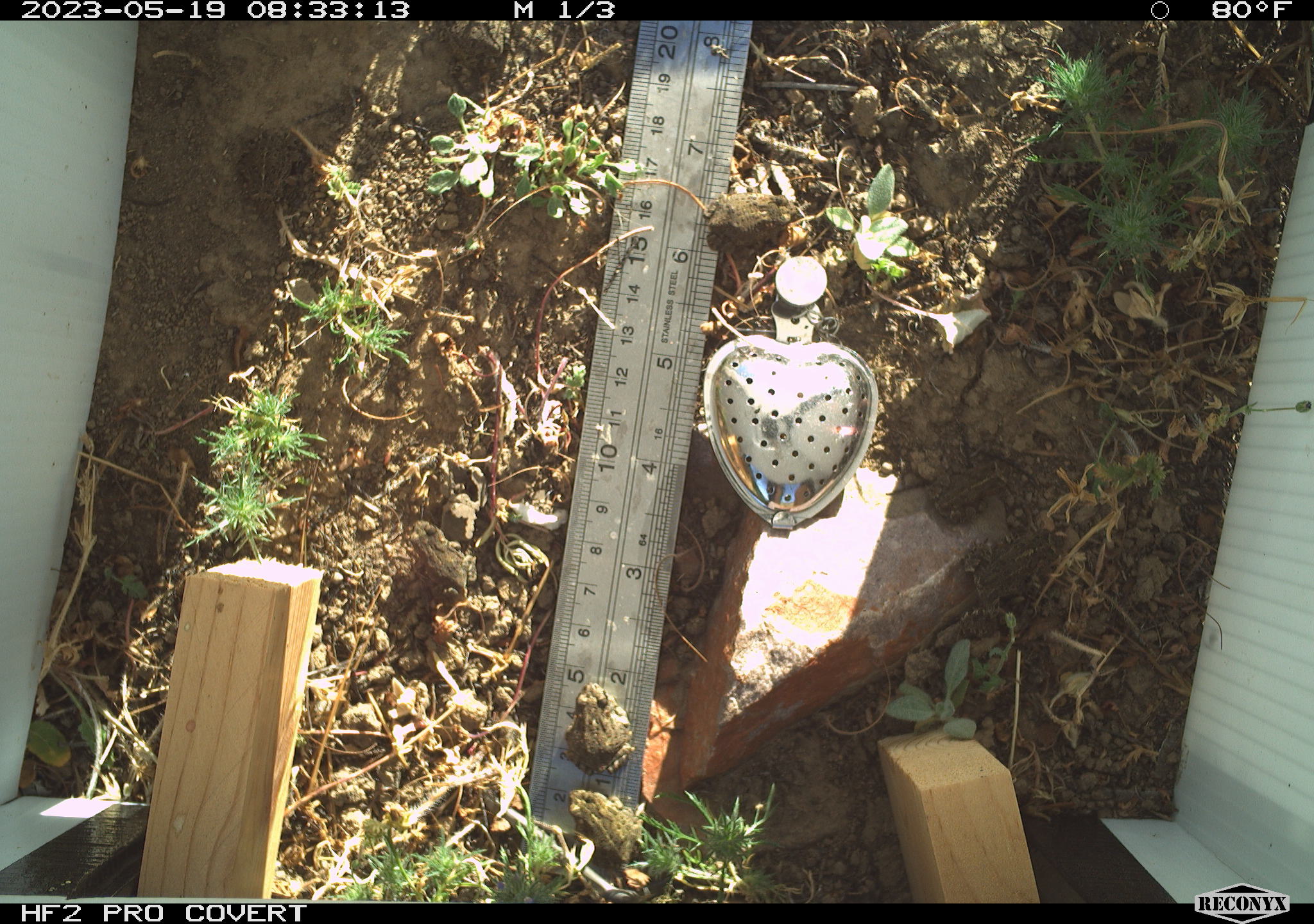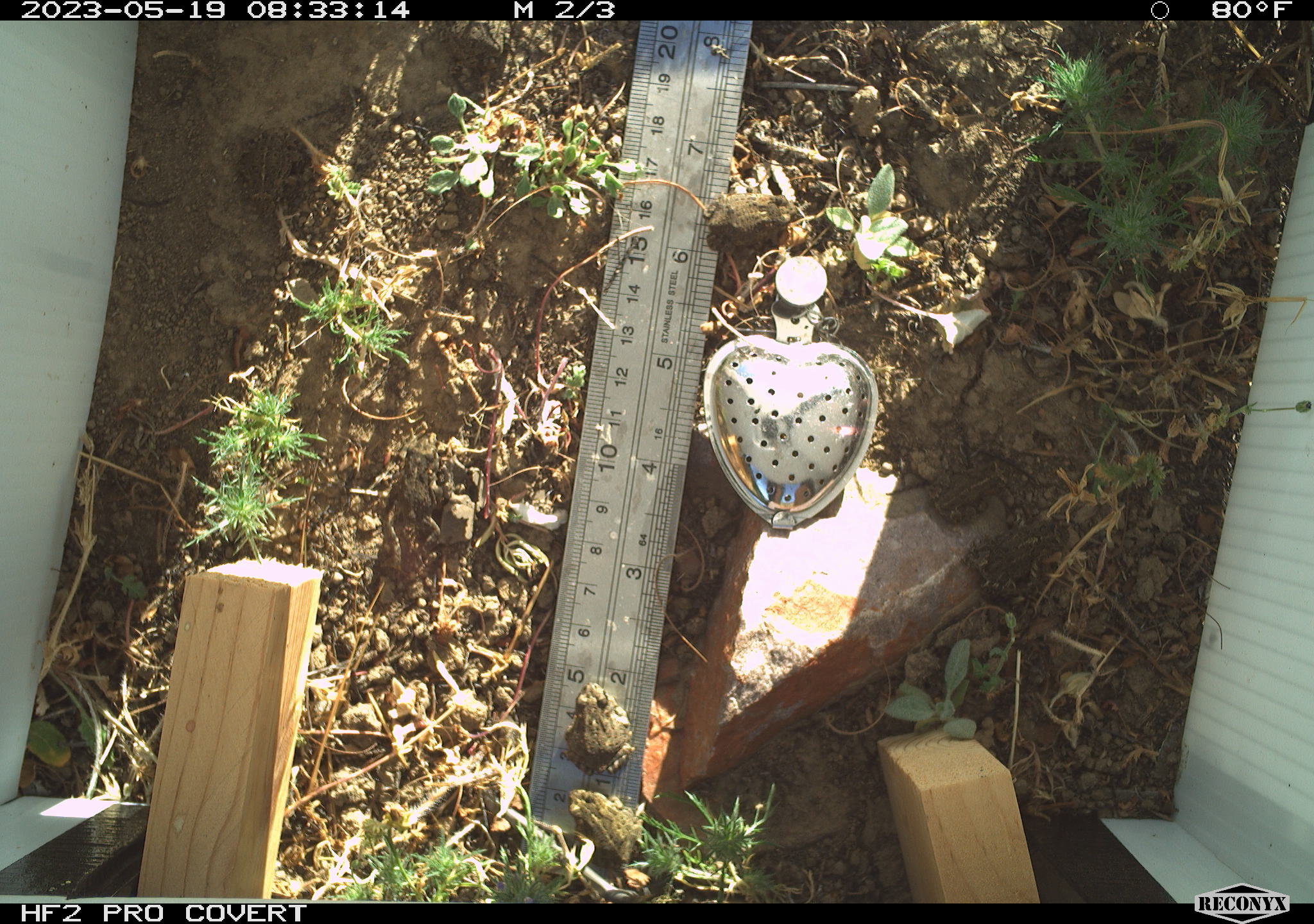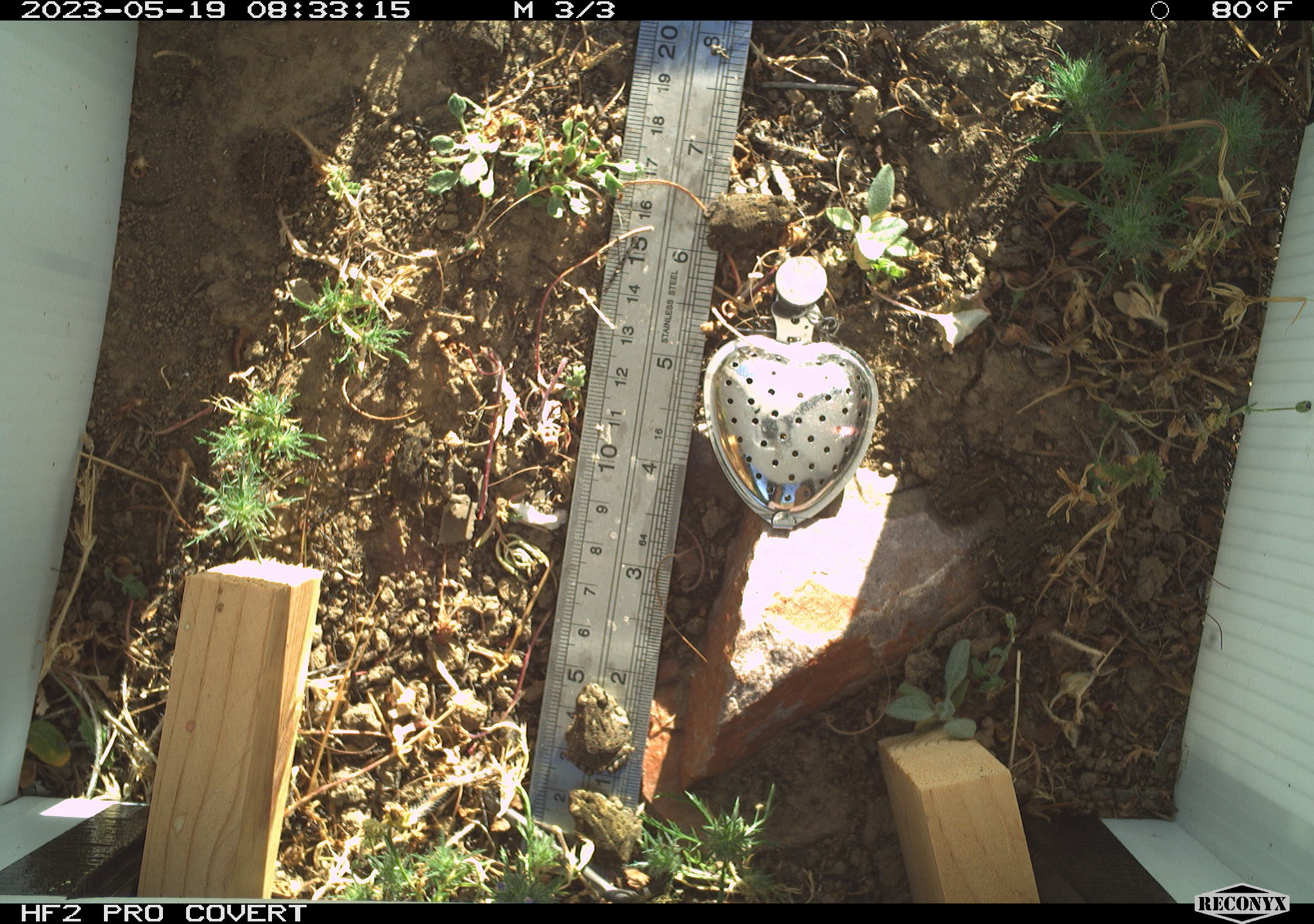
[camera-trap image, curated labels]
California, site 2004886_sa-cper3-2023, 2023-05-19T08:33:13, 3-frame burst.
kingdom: Animalia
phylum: Chordata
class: Amphibia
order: Anura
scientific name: Anura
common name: frogs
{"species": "frogs (Anura)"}